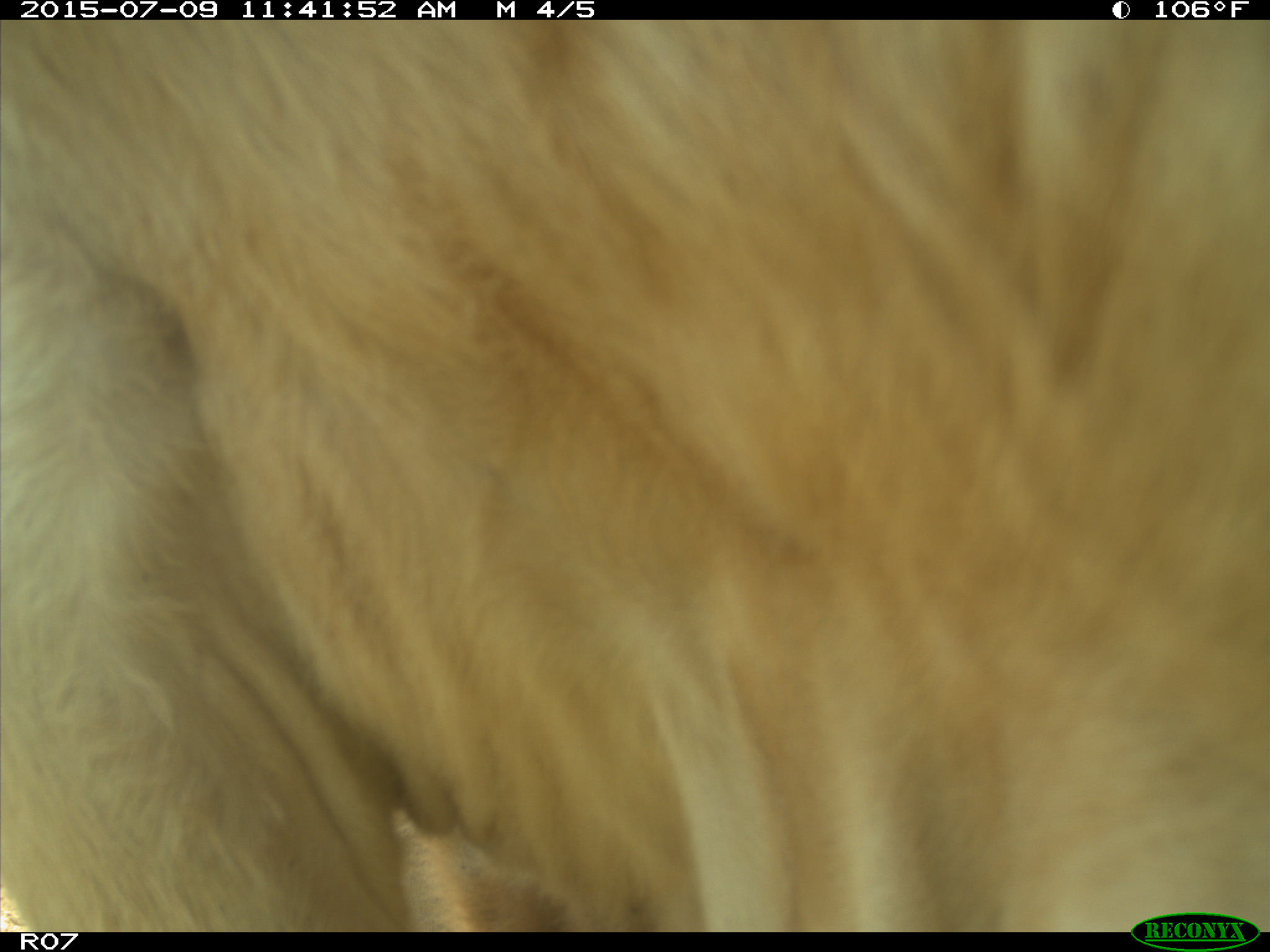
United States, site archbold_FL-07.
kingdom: Animalia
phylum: Chordata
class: Mammalia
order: Artiodactyla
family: Bovidae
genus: Bos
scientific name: Bos taurus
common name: domestic cow